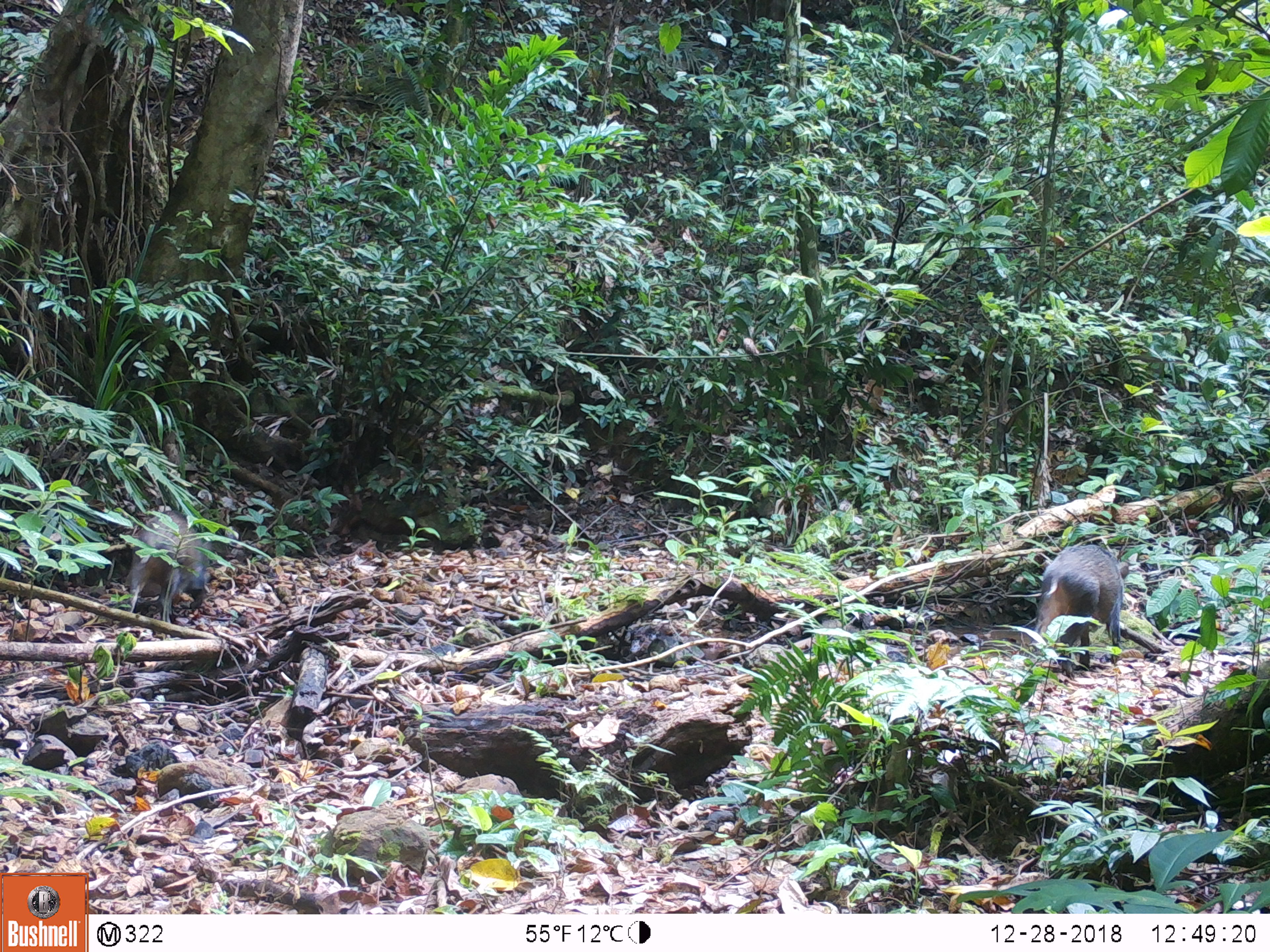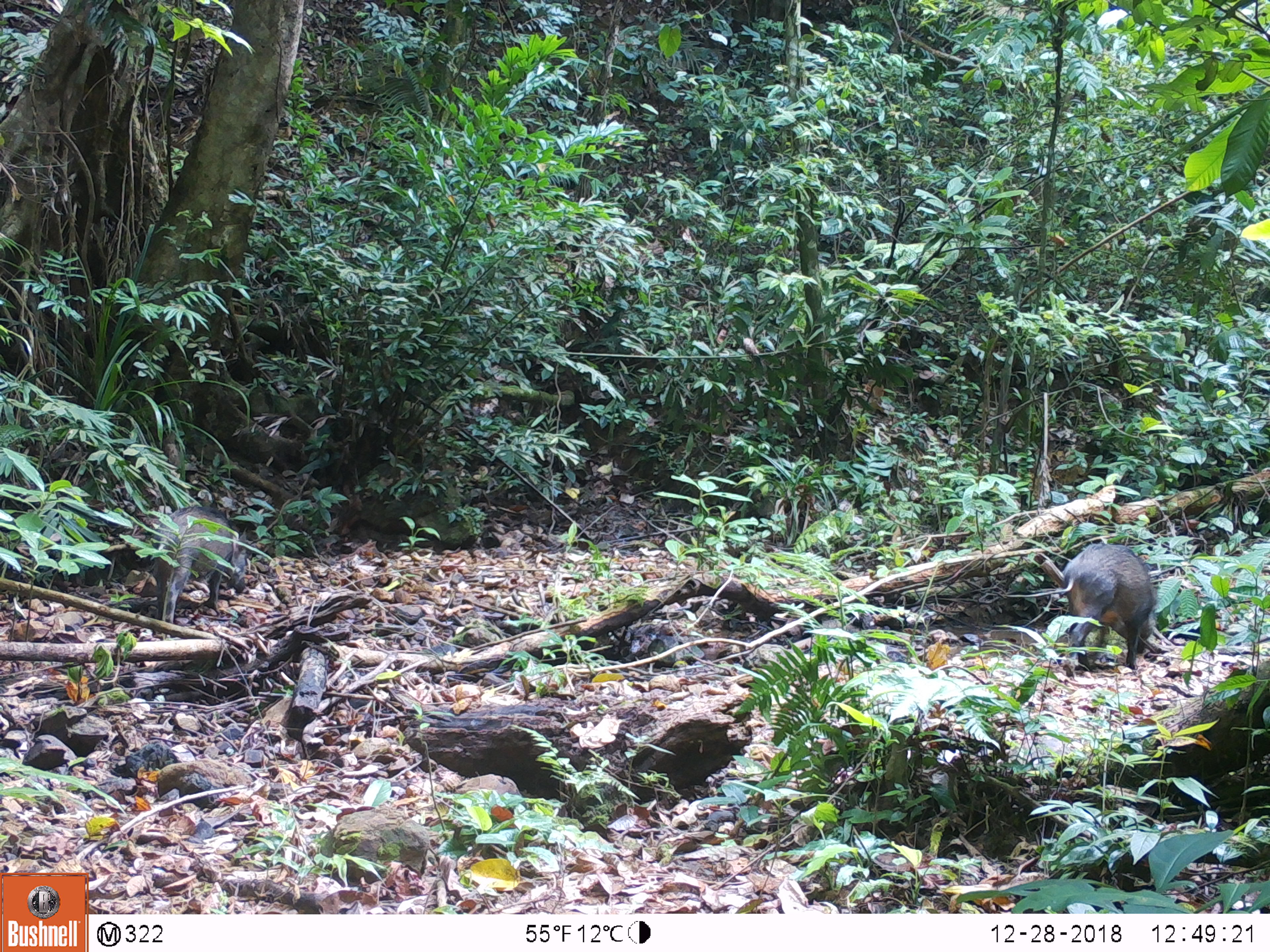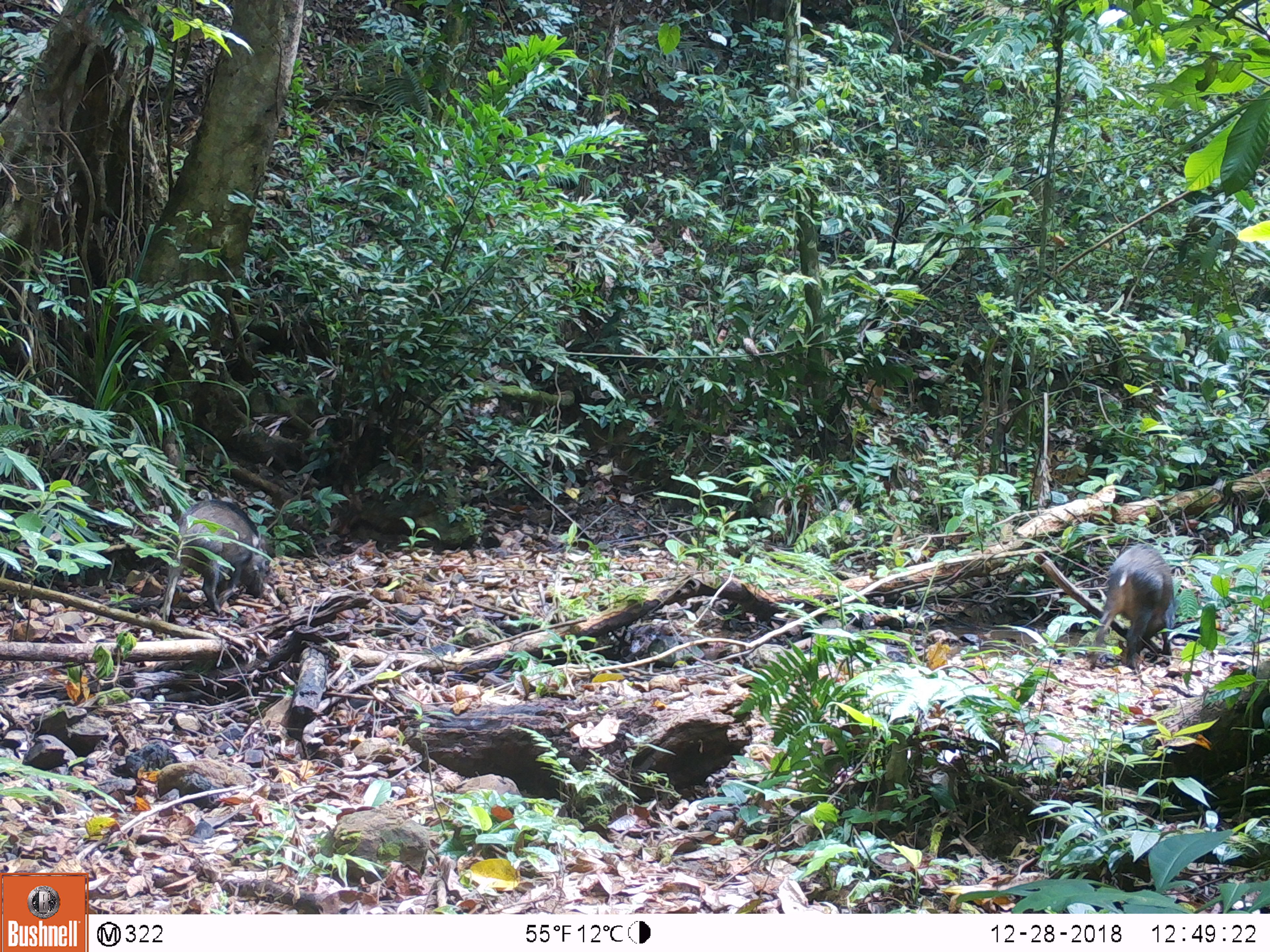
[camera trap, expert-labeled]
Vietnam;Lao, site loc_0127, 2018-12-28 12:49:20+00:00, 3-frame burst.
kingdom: Animalia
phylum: Chordata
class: Mammalia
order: Artiodactyla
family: Suidae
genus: Sus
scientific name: Sus scrofa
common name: eurasian wild pig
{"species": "eurasian wild pig (Sus scrofa)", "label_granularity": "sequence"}